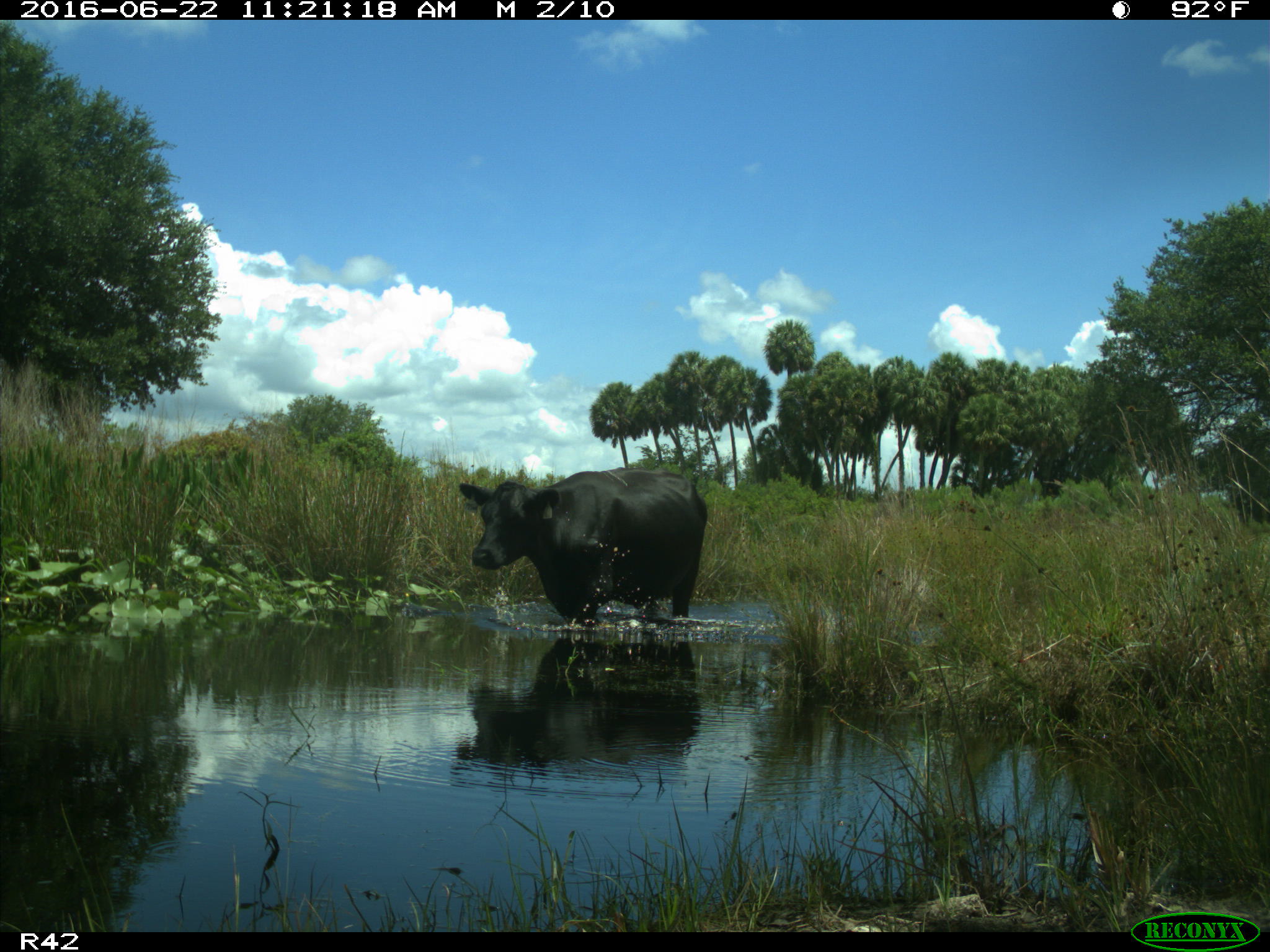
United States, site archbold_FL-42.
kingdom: Animalia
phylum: Chordata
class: Mammalia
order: Artiodactyla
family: Bovidae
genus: Bos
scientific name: Bos taurus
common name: domestic cow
Bos taurus (domestic cow).